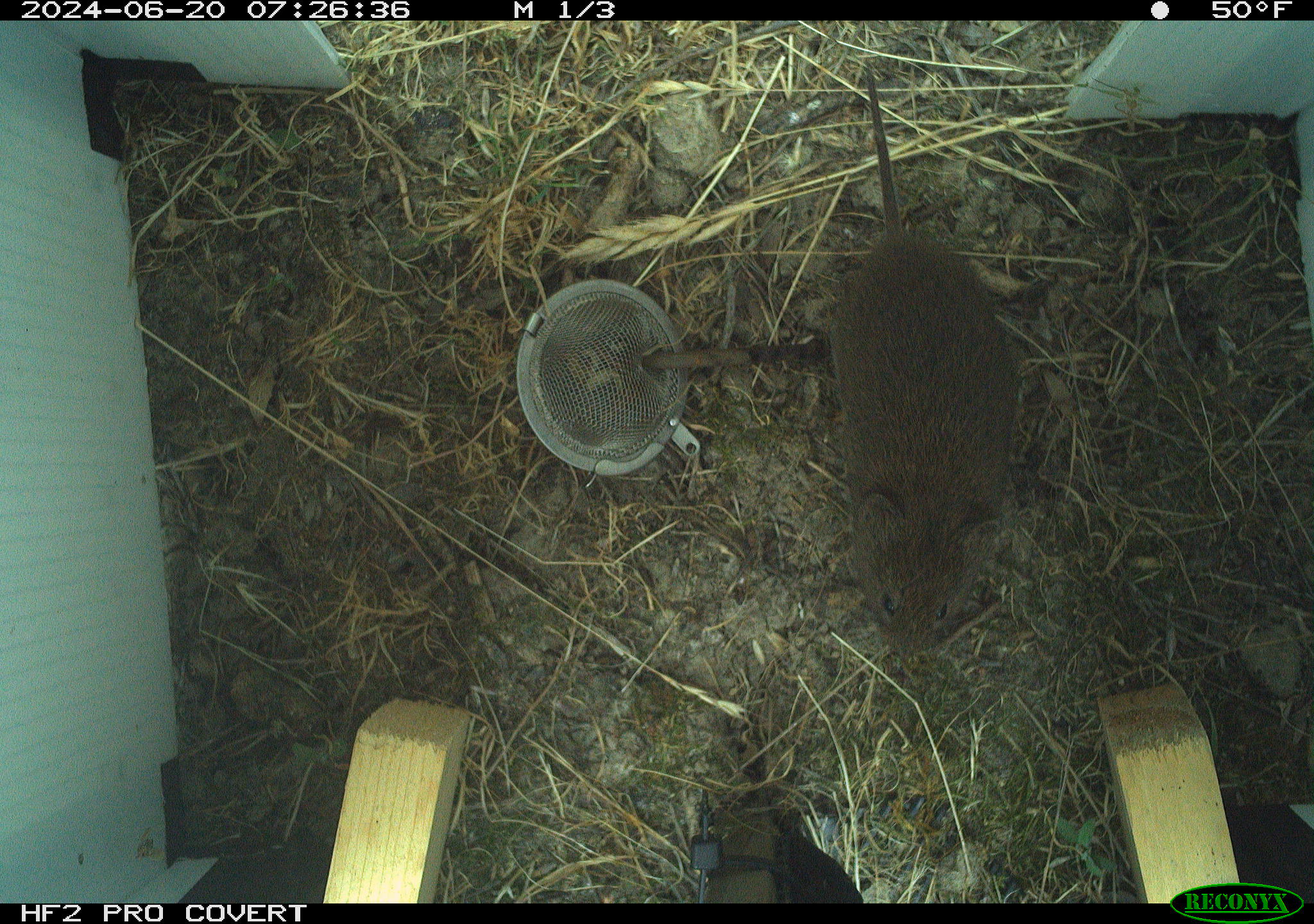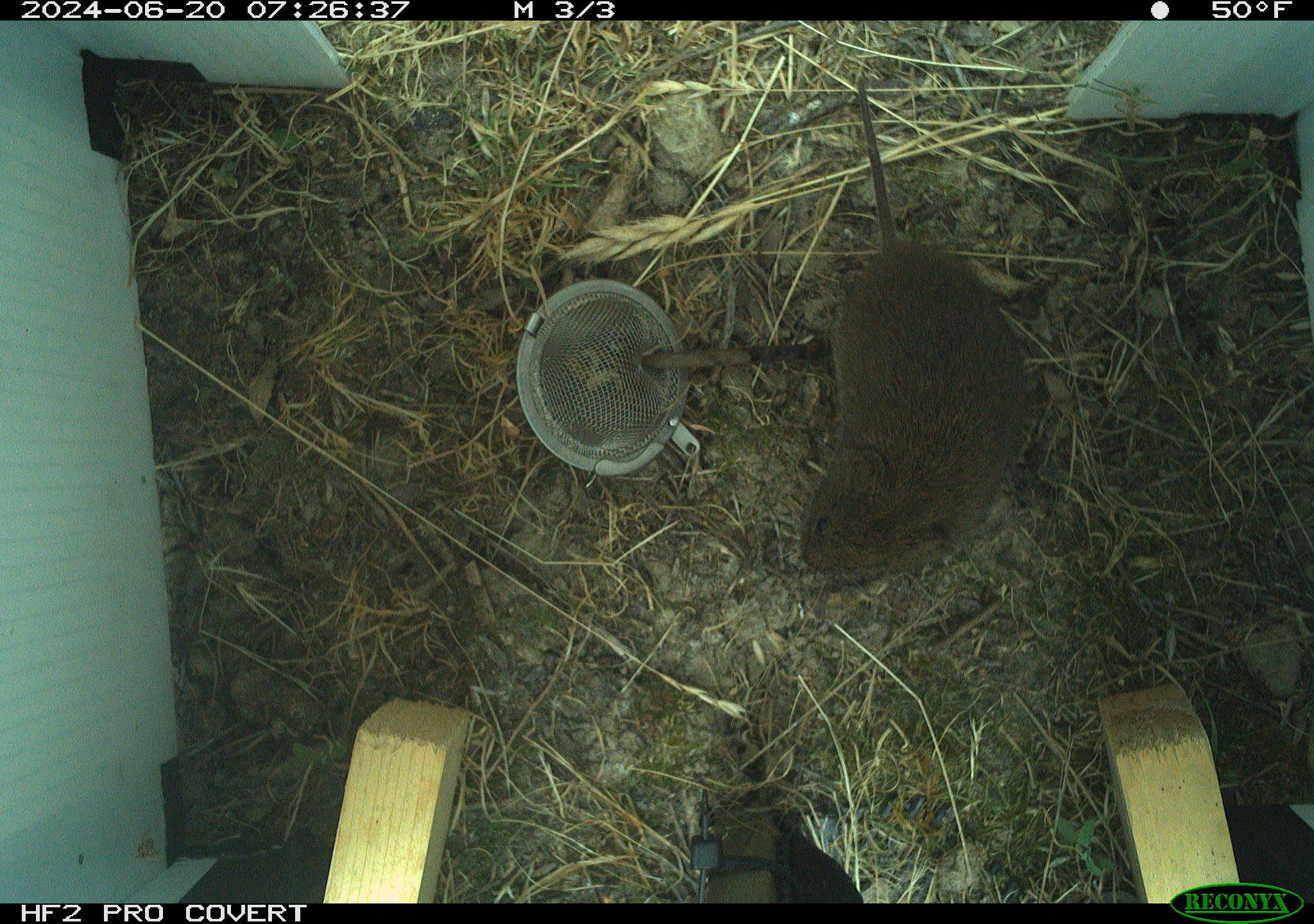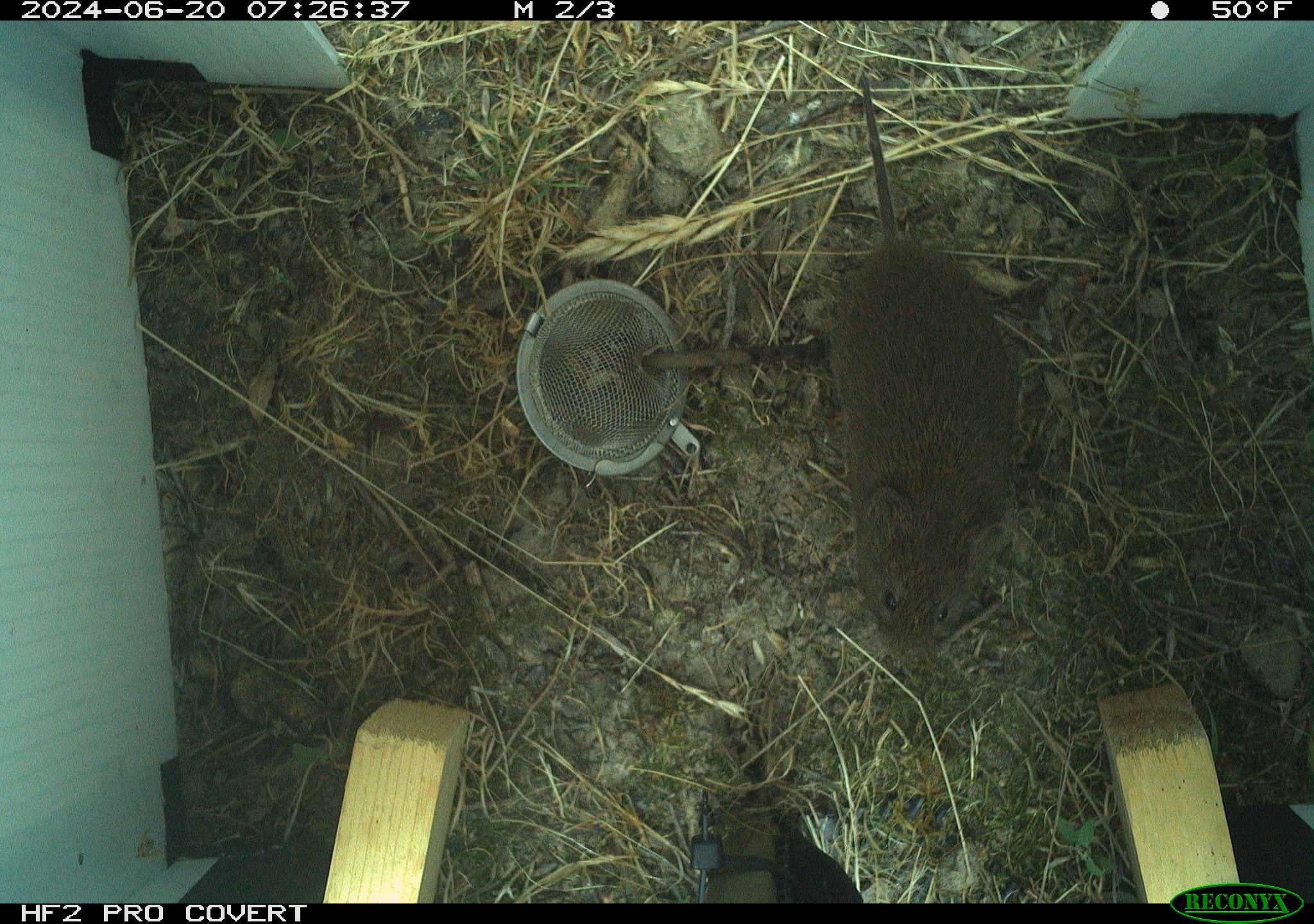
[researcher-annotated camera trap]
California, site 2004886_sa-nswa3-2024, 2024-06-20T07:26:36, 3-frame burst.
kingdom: Animalia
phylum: Chordata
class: Mammalia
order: Rodentia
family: Cricetidae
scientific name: Arvicolinae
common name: voles, lemmings, and muskrats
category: arvicolinae subfamily